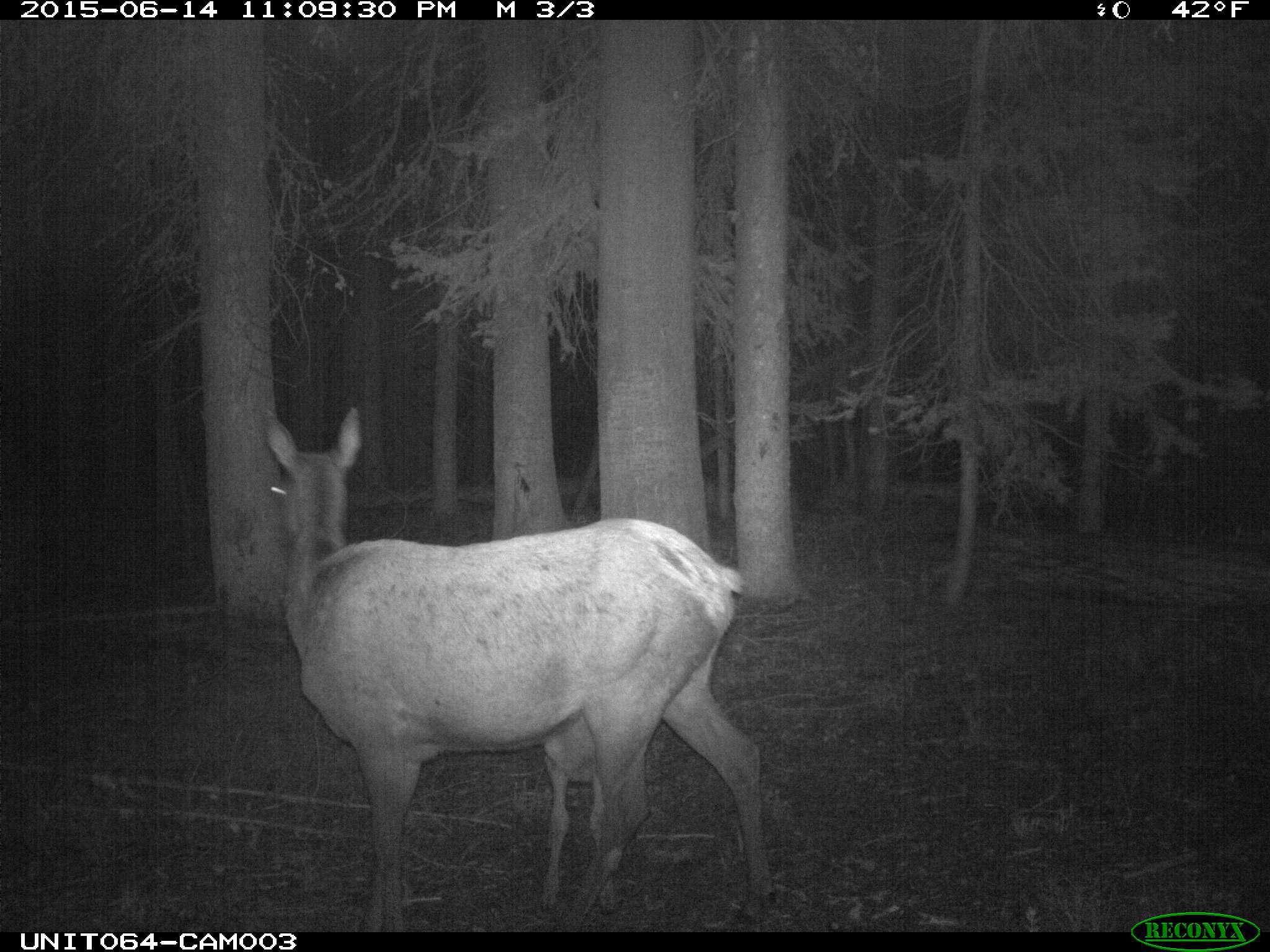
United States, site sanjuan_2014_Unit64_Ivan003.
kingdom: Animalia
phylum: Chordata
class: Mammalia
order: Artiodactyla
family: Cervidae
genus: Cervus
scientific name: Cervus elaphus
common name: red deer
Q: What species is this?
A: Cervus elaphus (red deer).